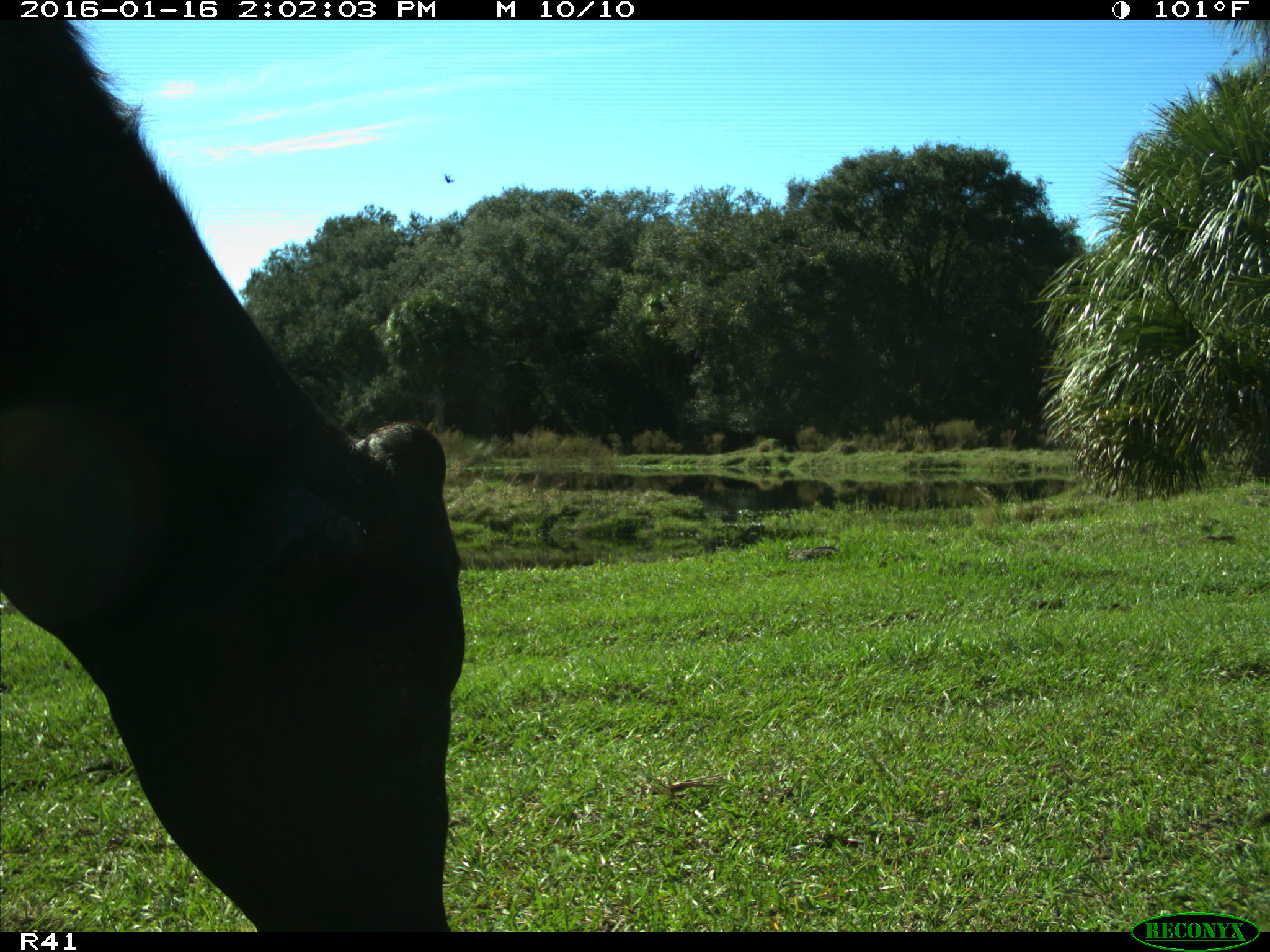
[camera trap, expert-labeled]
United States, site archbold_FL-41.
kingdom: Animalia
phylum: Chordata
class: Mammalia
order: Artiodactyla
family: Bovidae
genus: Bos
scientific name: Bos taurus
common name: domestic cow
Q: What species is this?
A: Bos taurus (domestic cow).